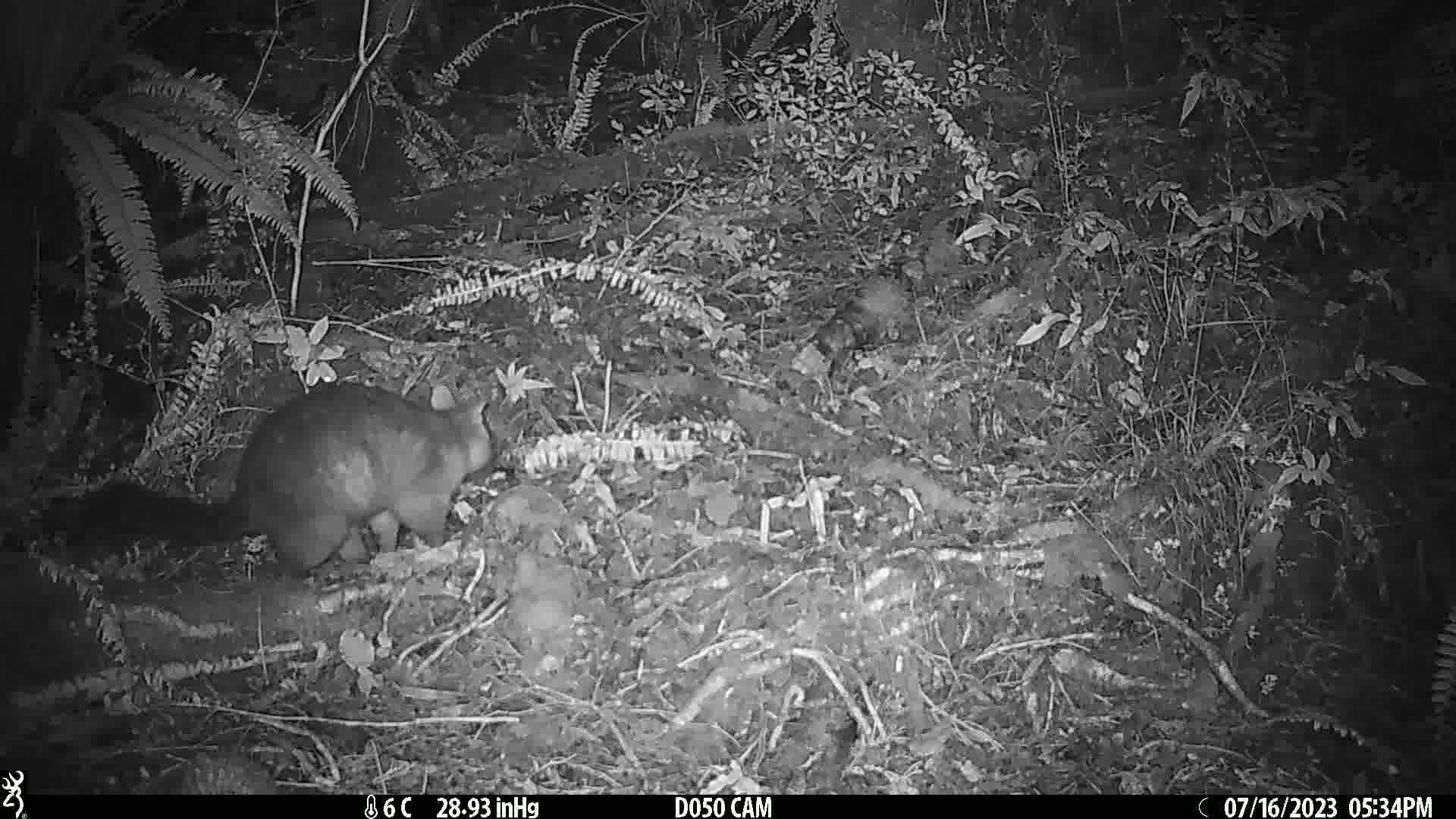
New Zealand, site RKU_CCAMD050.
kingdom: Animalia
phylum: Chordata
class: Mammalia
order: Diprotodontia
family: Phalangeridae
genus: Trichosurus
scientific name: Trichosurus vulpecula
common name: common brushtail possum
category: possum